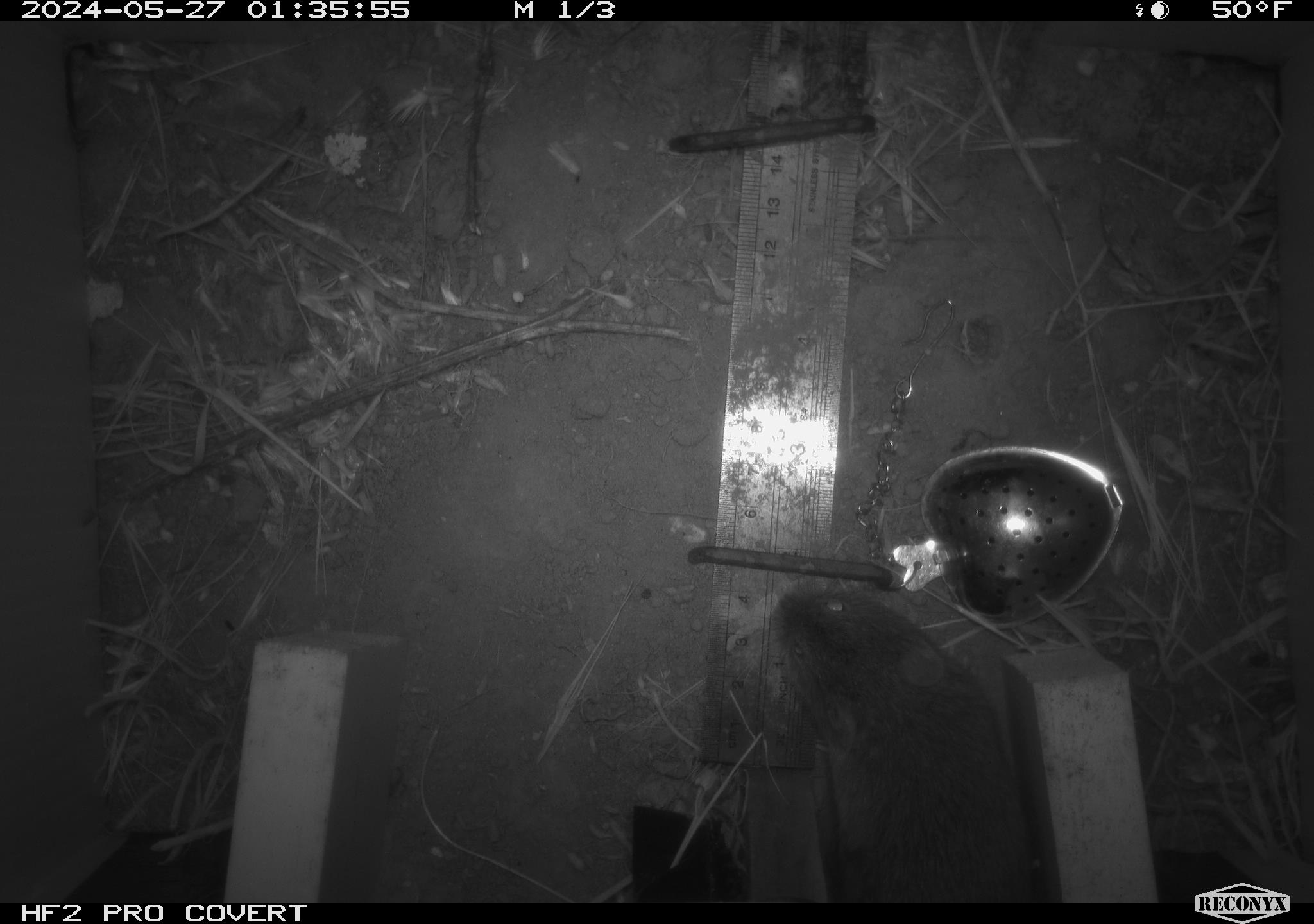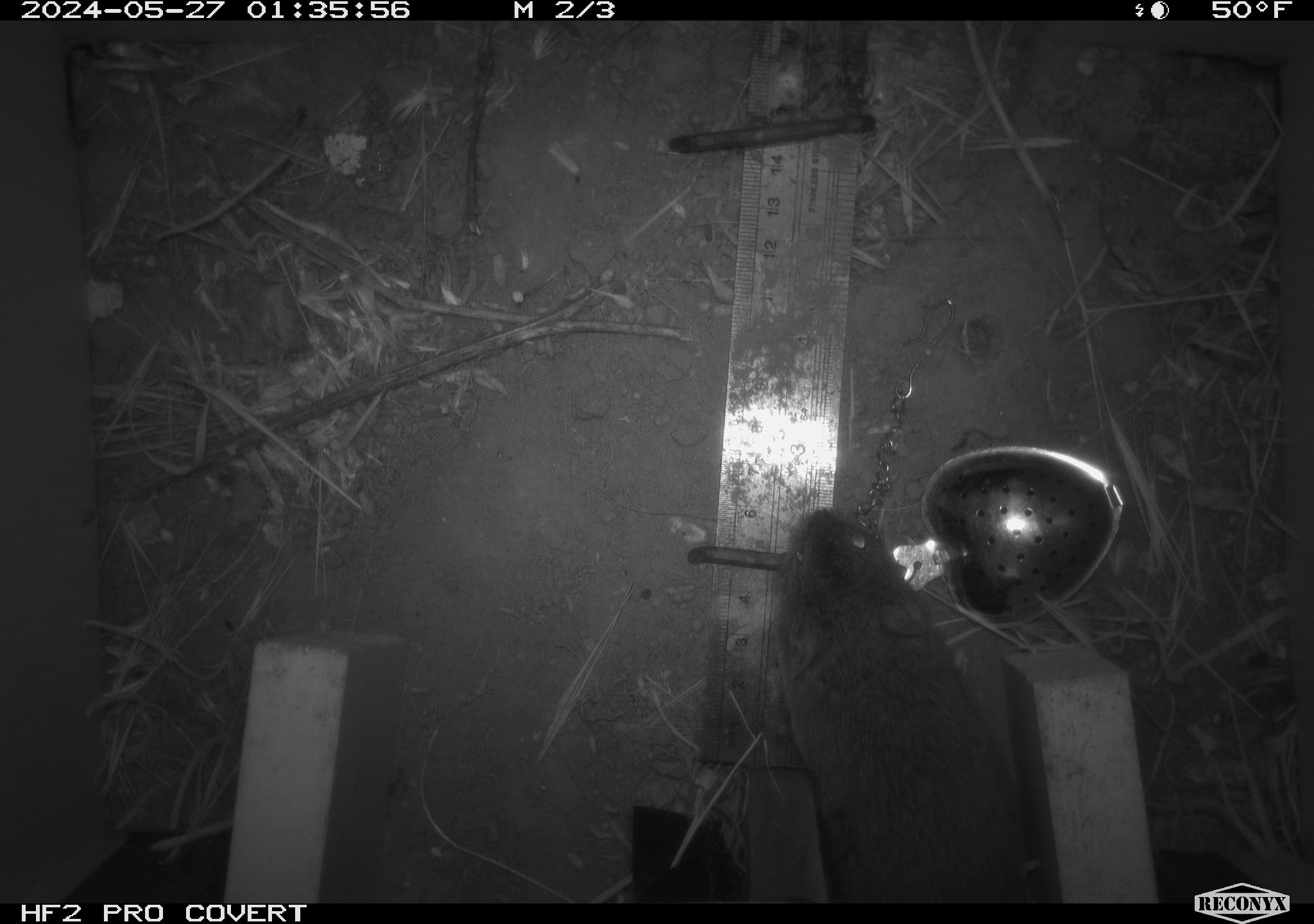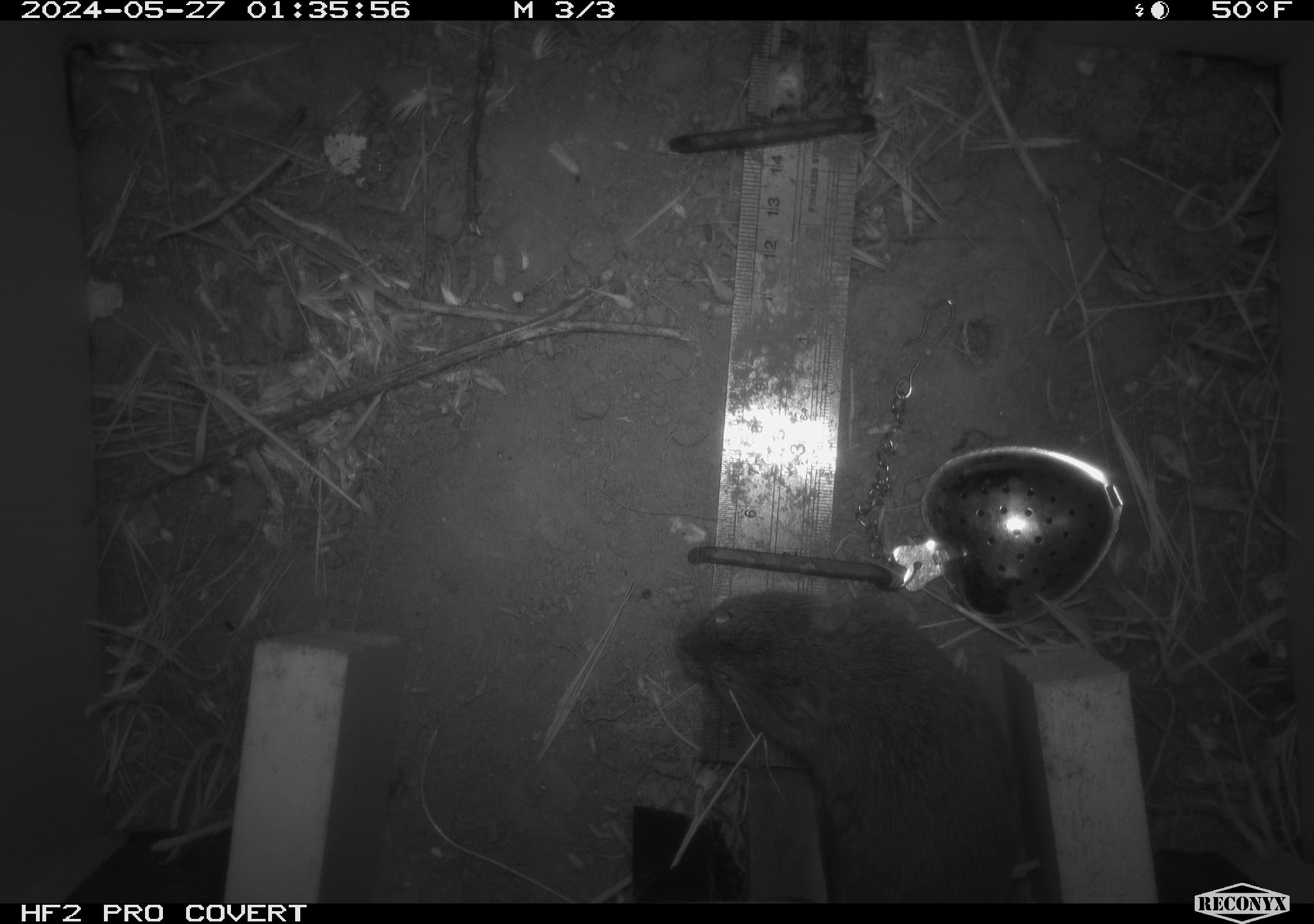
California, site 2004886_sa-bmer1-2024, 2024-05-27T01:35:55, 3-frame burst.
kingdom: Animalia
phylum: Chordata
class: Mammalia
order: Rodentia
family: Cricetidae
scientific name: Arvicolinae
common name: voles, lemmings, and muskrats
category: arvicolinae subfamily